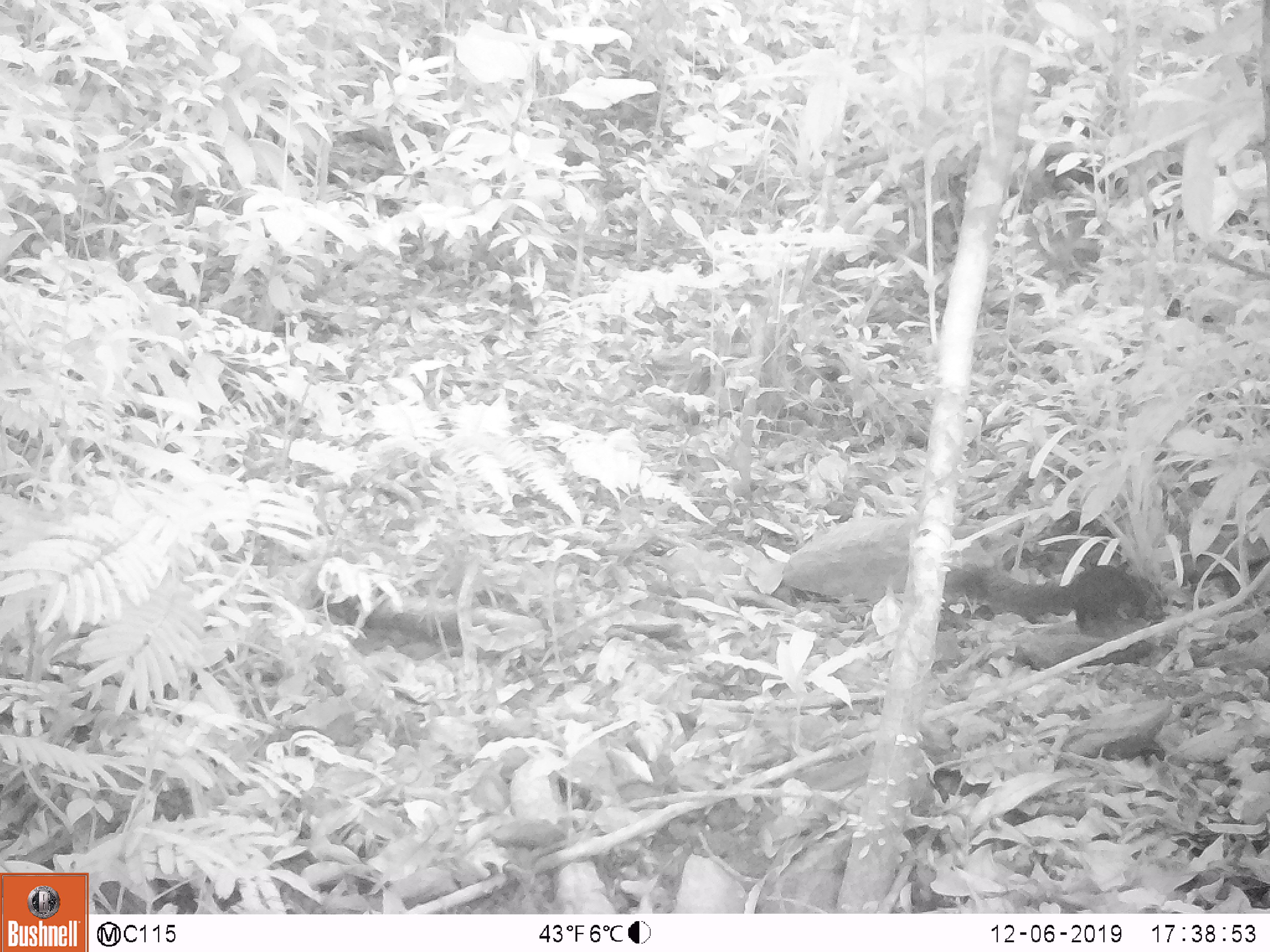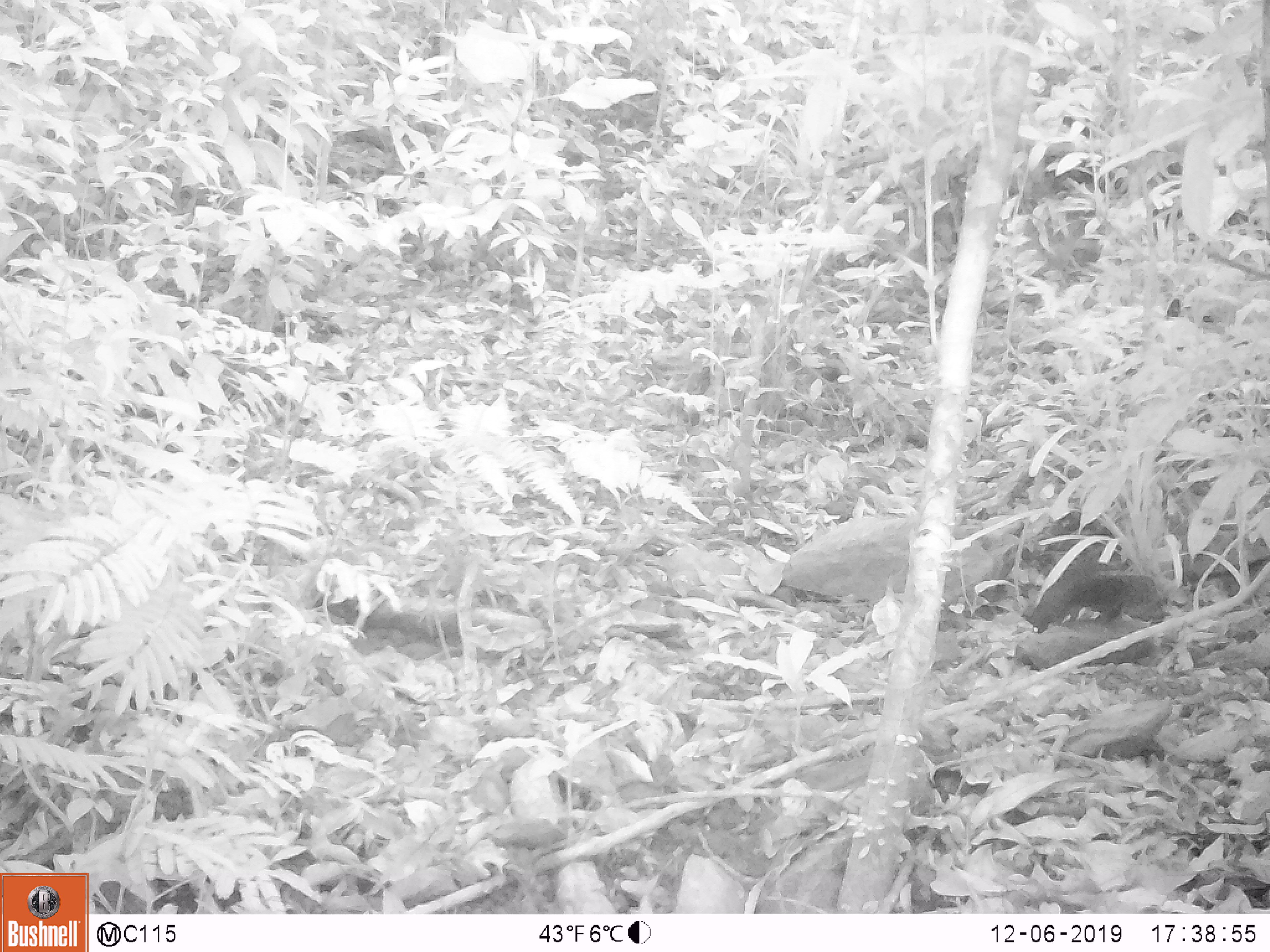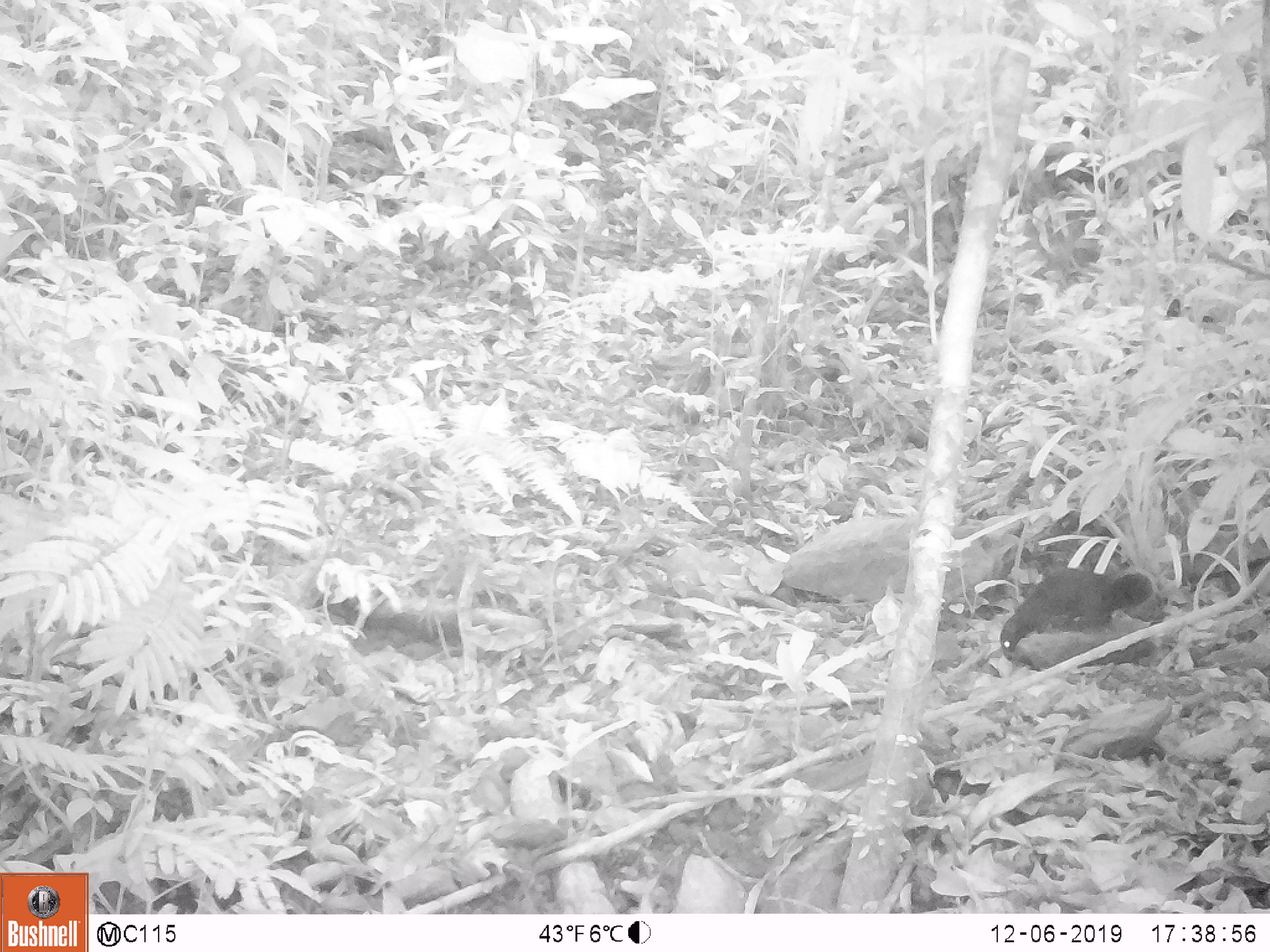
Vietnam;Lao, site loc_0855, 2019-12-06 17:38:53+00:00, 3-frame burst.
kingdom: Animalia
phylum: Chordata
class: Mammalia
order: Rodentia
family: Sciuridae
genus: Sciurus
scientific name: Sciurus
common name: squirrel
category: unidentified squirrel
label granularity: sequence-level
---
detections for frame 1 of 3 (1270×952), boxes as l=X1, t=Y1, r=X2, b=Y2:
unidentified squirrel: l=943, t=564, r=1171, b=640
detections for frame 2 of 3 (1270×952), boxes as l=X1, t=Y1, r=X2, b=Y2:
unidentified squirrel: l=1019, t=550, r=1172, b=632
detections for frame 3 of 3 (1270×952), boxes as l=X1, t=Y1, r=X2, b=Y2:
unidentified squirrel: l=997, t=565, r=1160, b=667